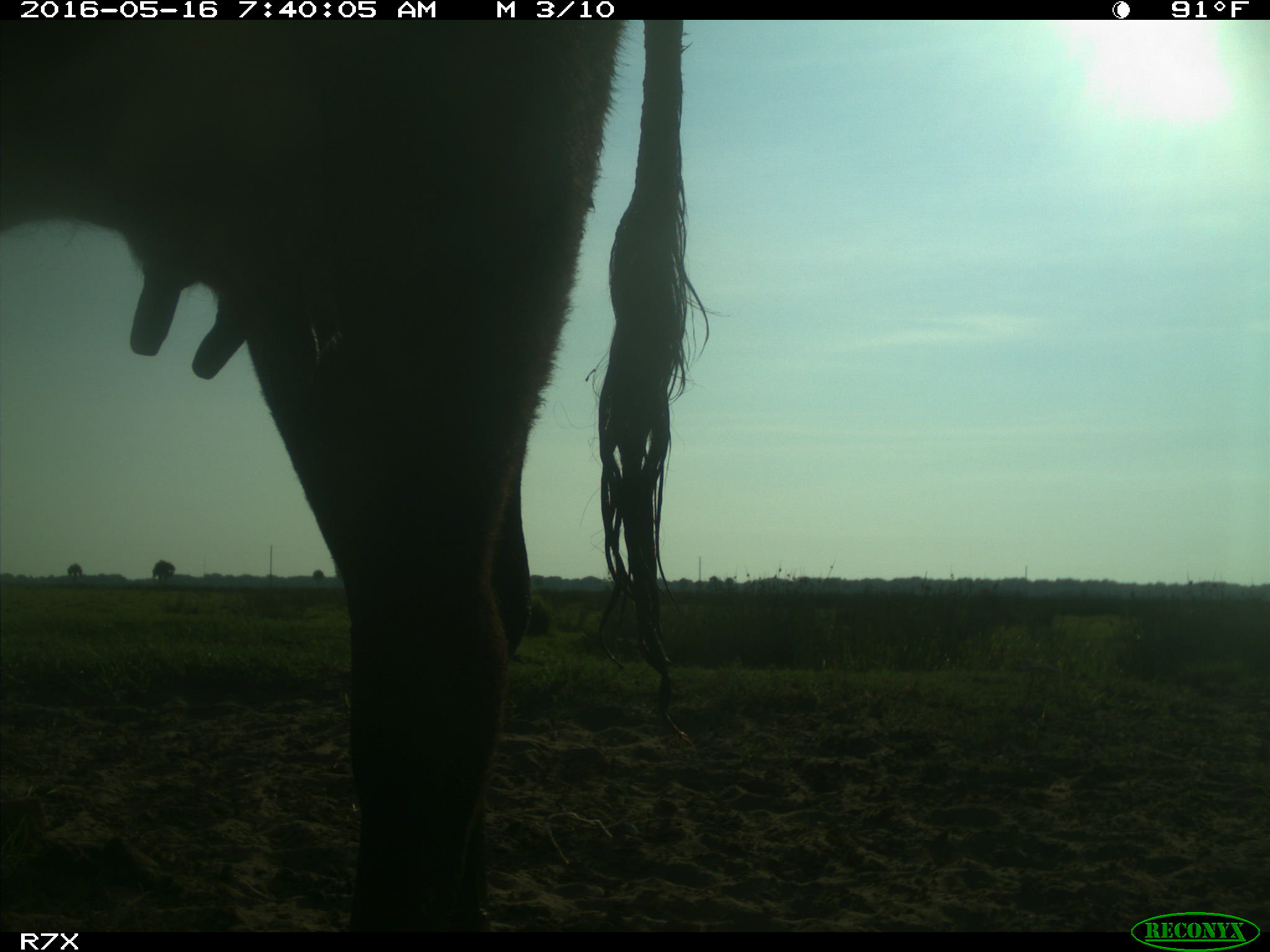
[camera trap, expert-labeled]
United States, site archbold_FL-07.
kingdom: Animalia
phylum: Chordata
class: Mammalia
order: Artiodactyla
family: Bovidae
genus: Bos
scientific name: Bos taurus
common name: domestic cow